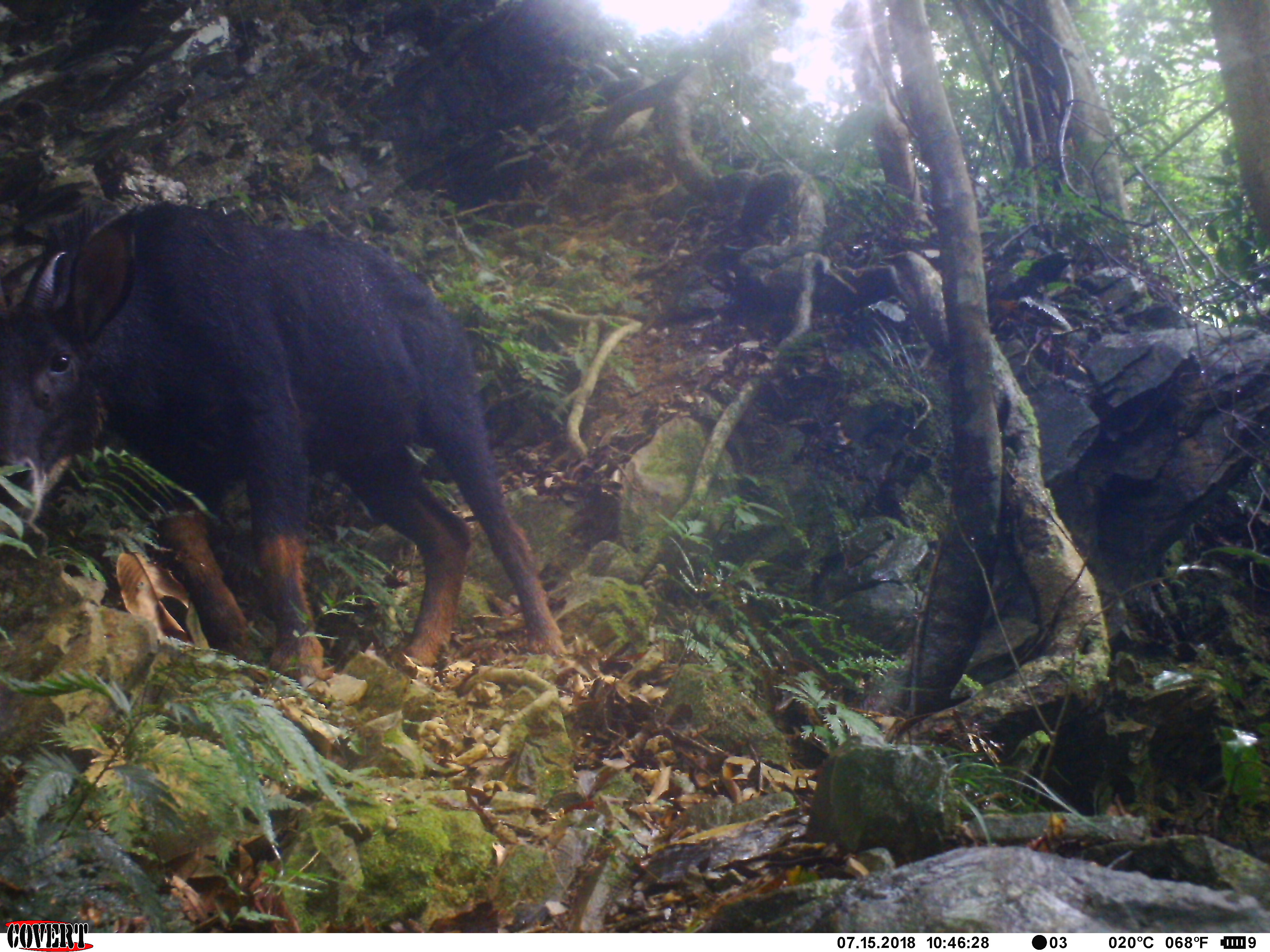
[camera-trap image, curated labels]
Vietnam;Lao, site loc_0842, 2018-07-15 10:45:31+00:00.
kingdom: Animalia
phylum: Chordata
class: Mammalia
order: Artiodactyla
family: Bovidae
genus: Capricornis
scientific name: Capricornis sumatraensis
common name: chinese serow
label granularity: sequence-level